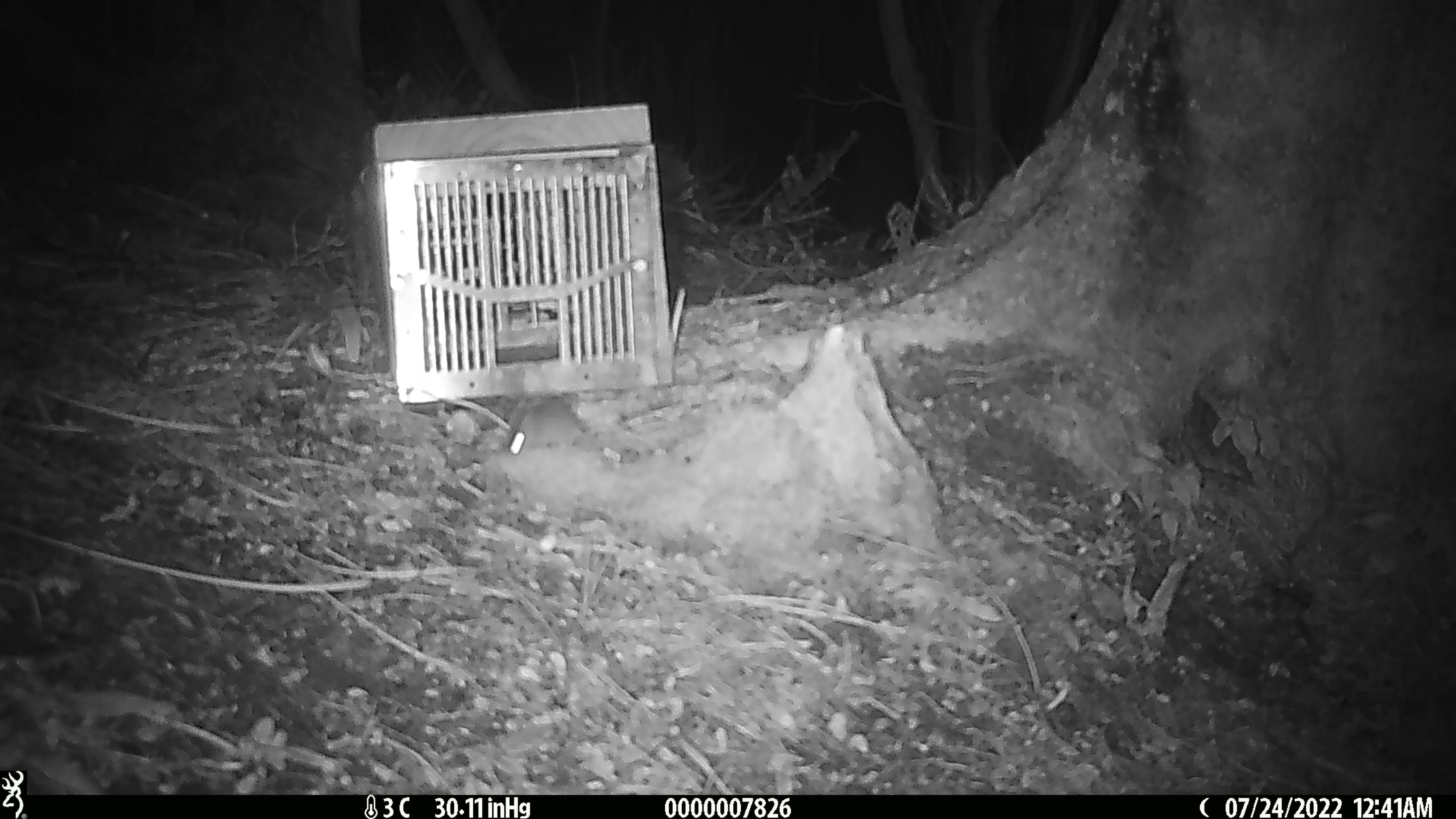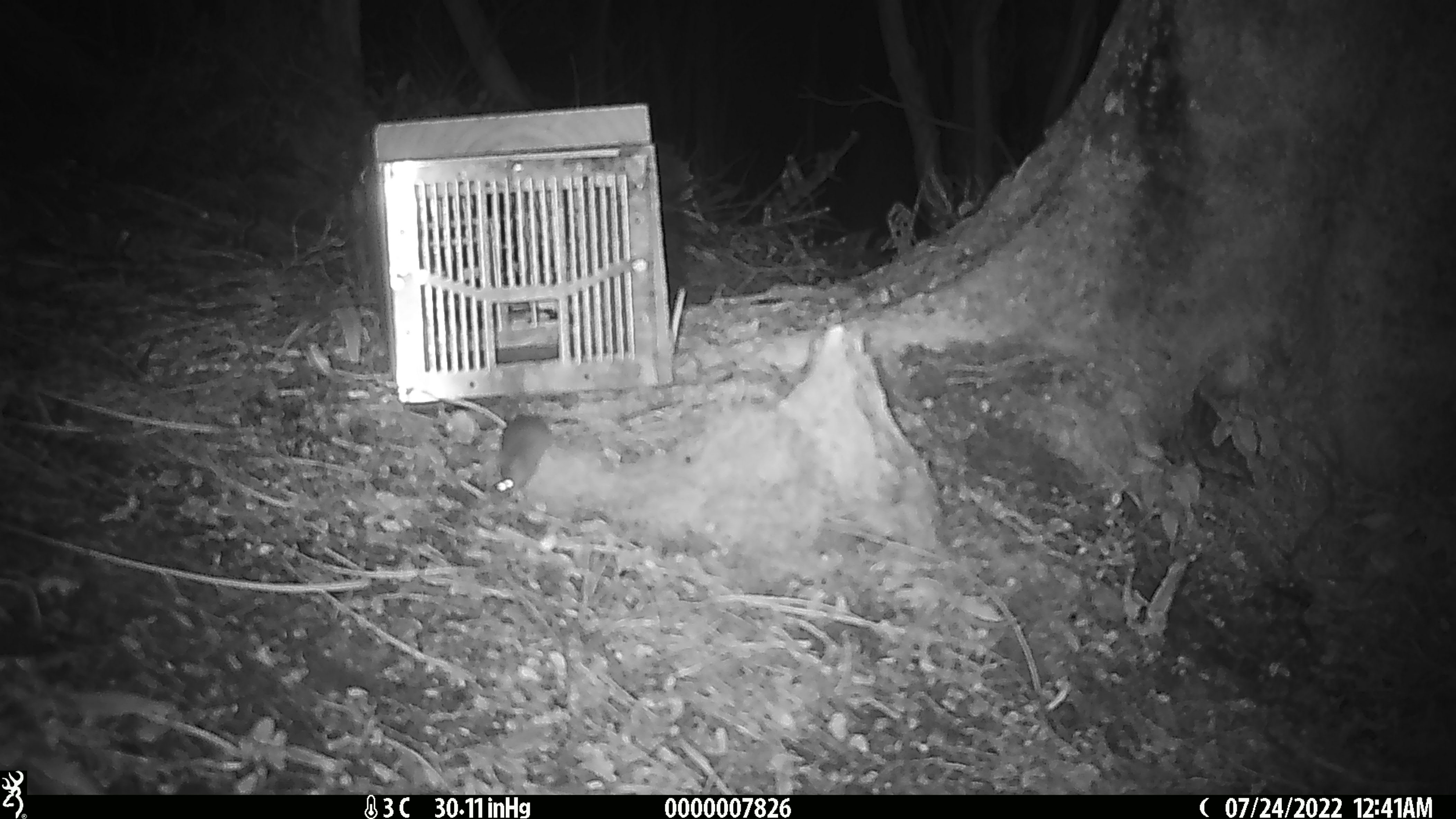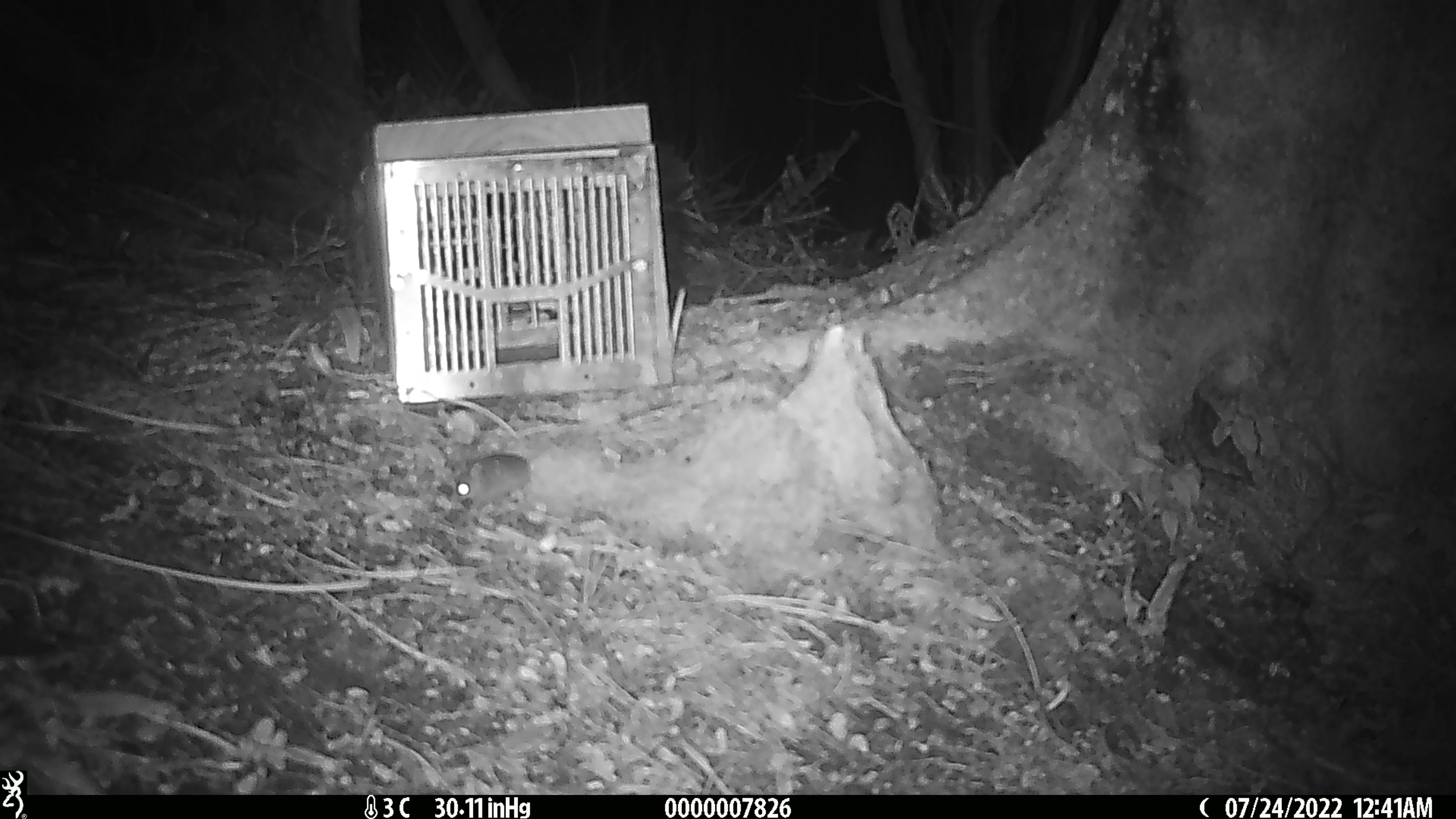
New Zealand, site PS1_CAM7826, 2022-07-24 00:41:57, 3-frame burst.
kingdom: Animalia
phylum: Chordata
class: Mammalia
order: Rodentia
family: Muridae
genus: Mus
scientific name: Mus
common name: mouse